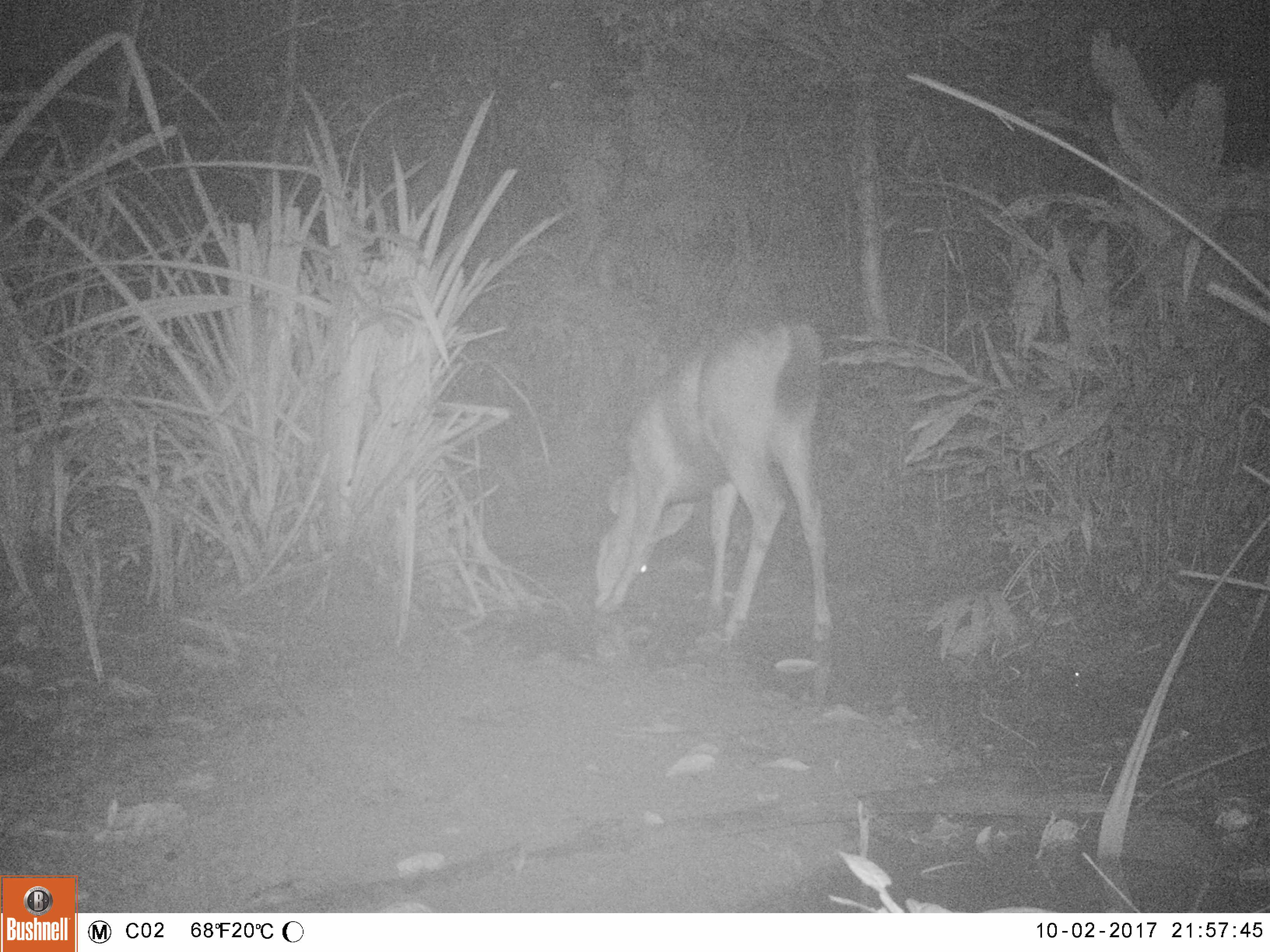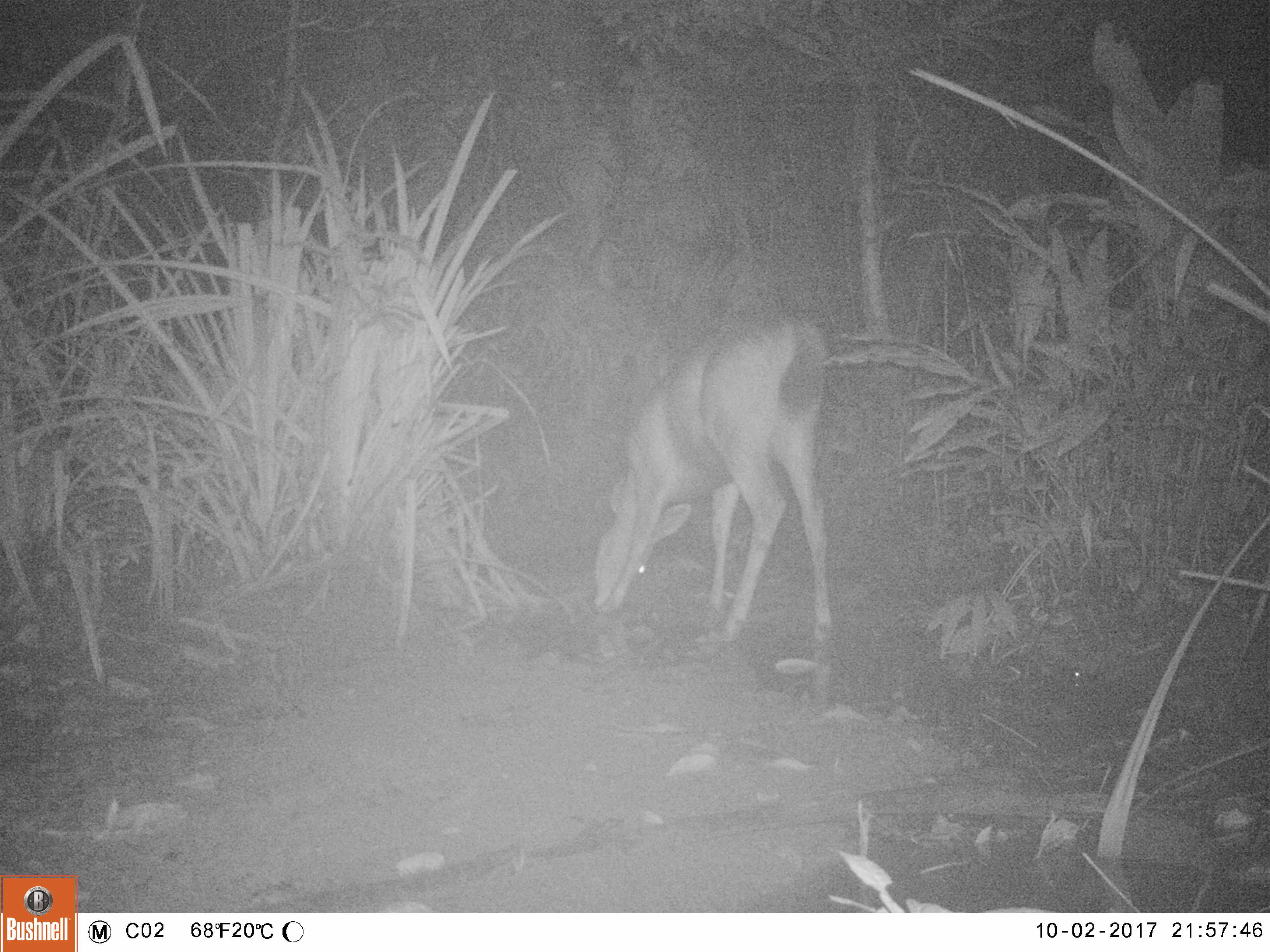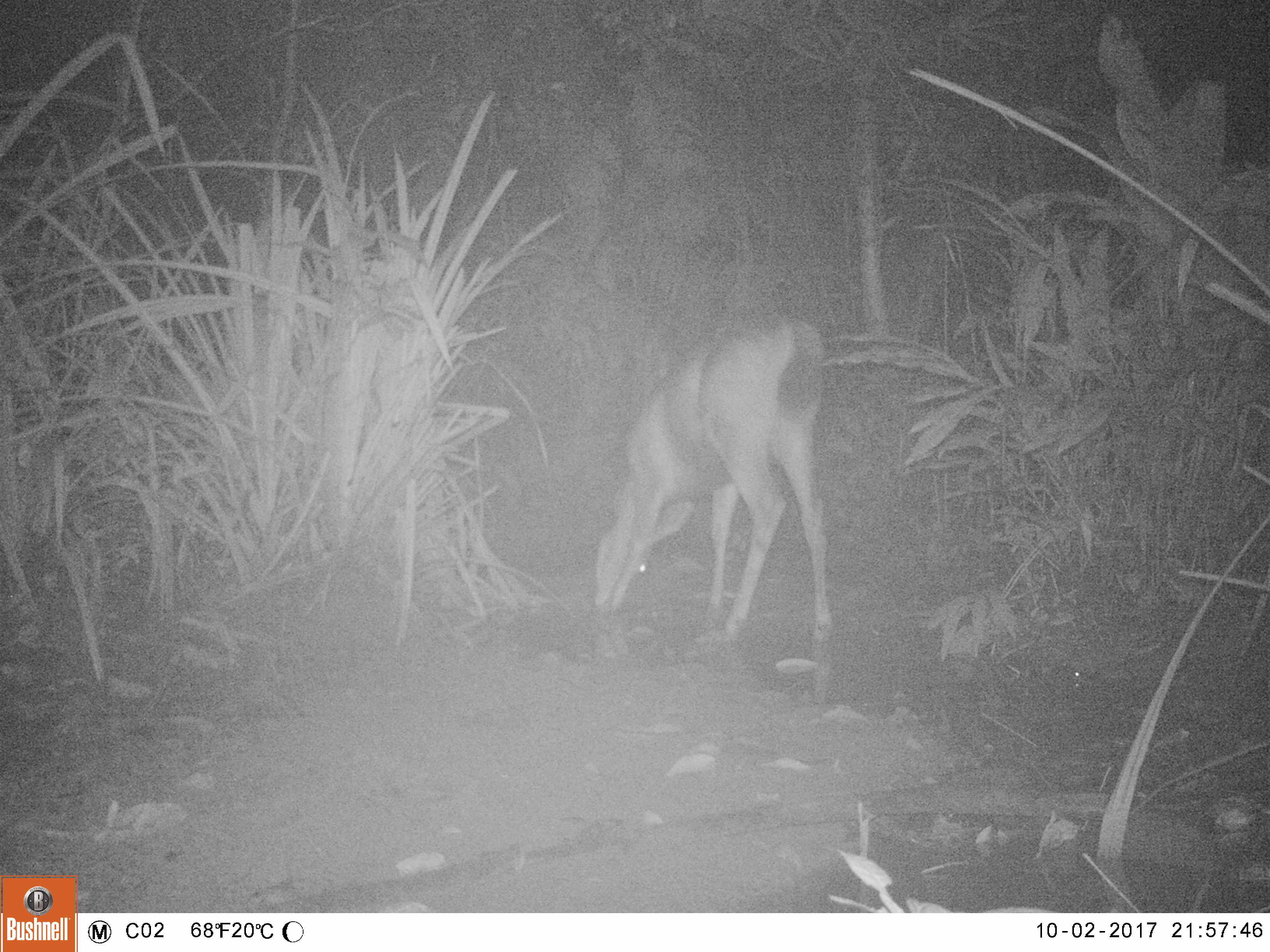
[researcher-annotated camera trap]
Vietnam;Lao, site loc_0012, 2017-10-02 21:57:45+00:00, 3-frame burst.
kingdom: Animalia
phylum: Chordata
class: Mammalia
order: Artiodactyla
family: Cervidae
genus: Rusa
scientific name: Rusa unicolor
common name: sambar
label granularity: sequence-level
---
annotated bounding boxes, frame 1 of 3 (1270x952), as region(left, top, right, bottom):
sambar: region(596, 310, 834, 643)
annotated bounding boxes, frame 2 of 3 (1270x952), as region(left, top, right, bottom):
sambar: region(593, 307, 835, 638)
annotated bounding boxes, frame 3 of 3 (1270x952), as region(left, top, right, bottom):
sambar: region(593, 312, 839, 652)